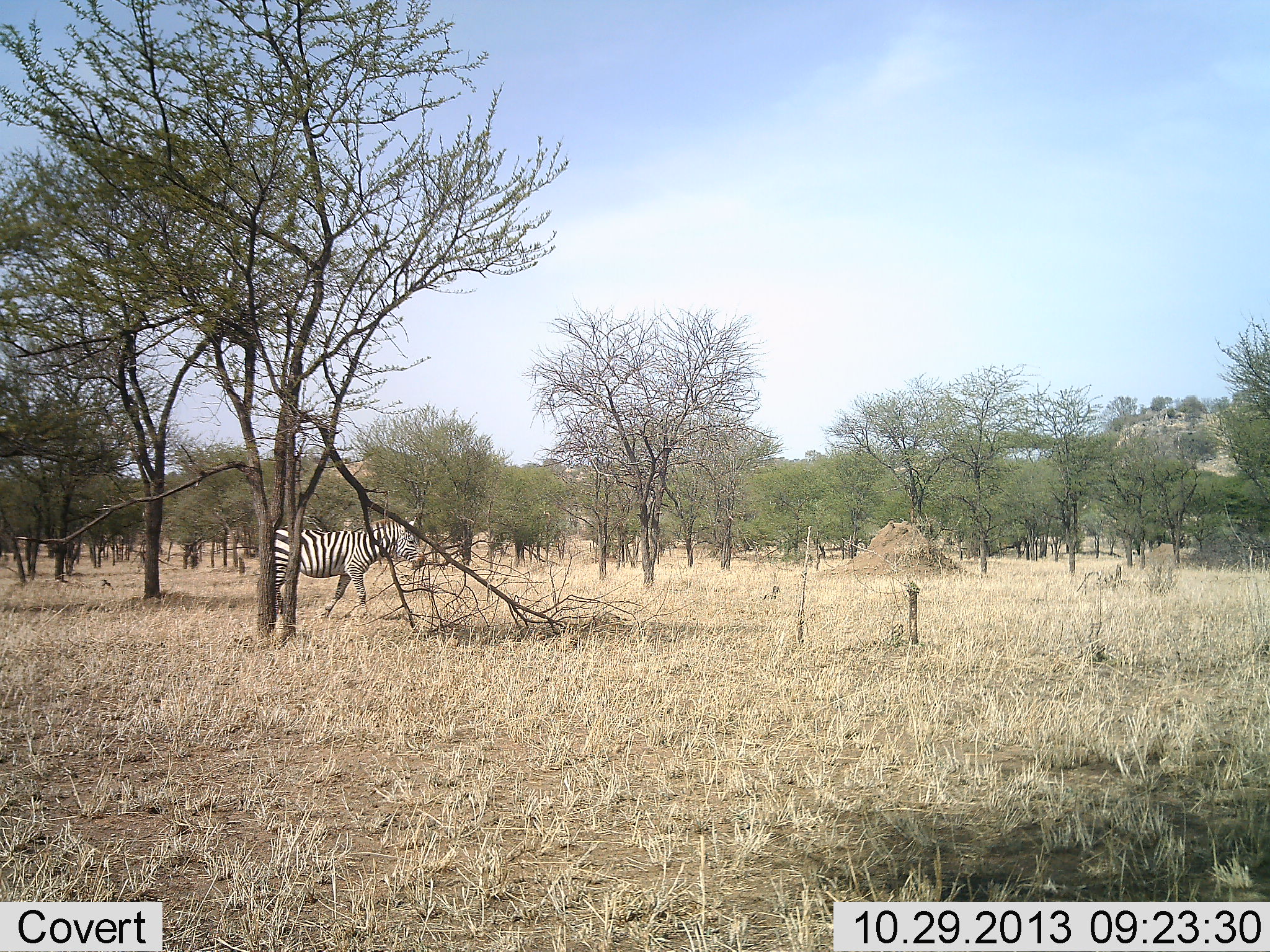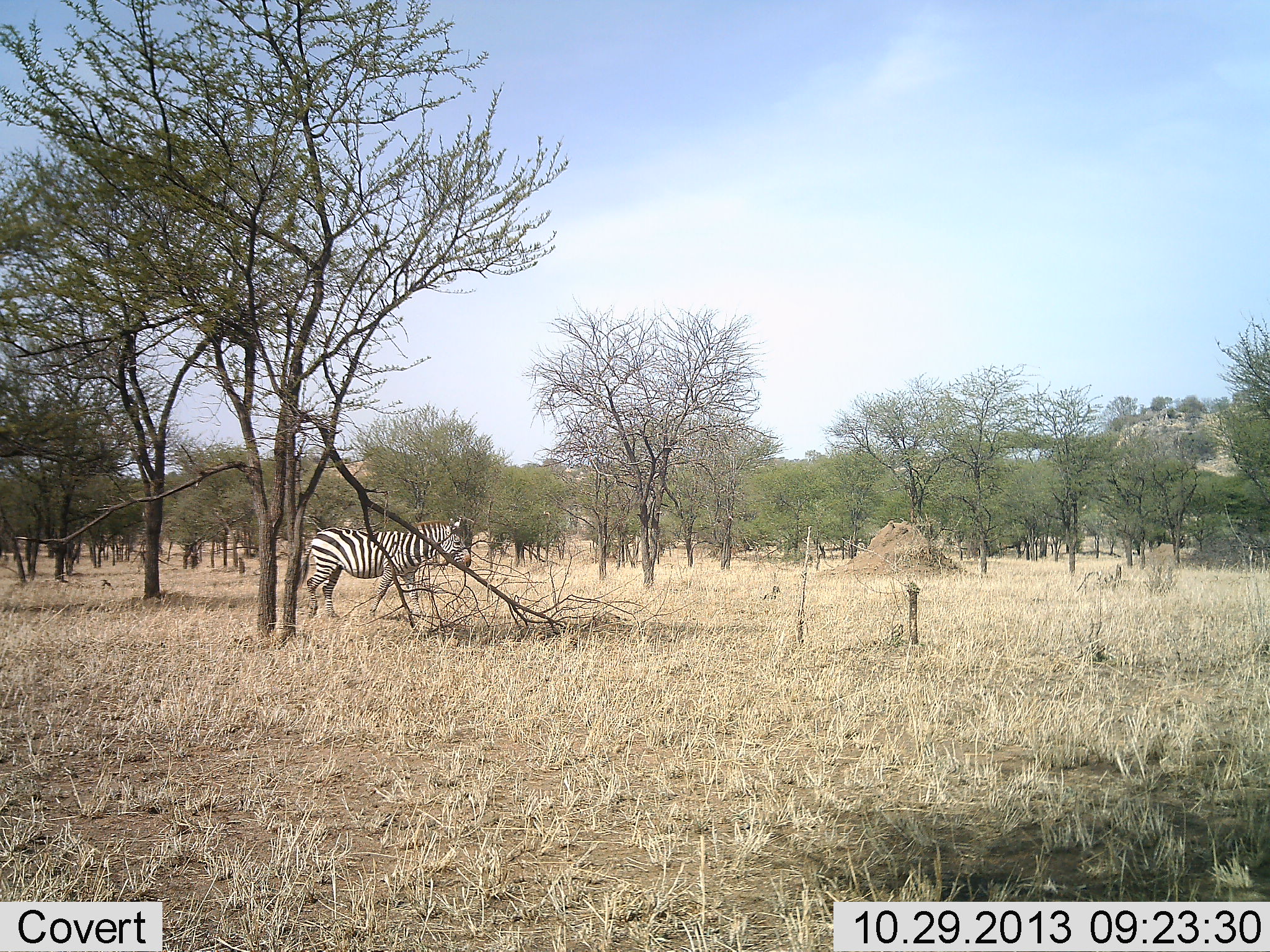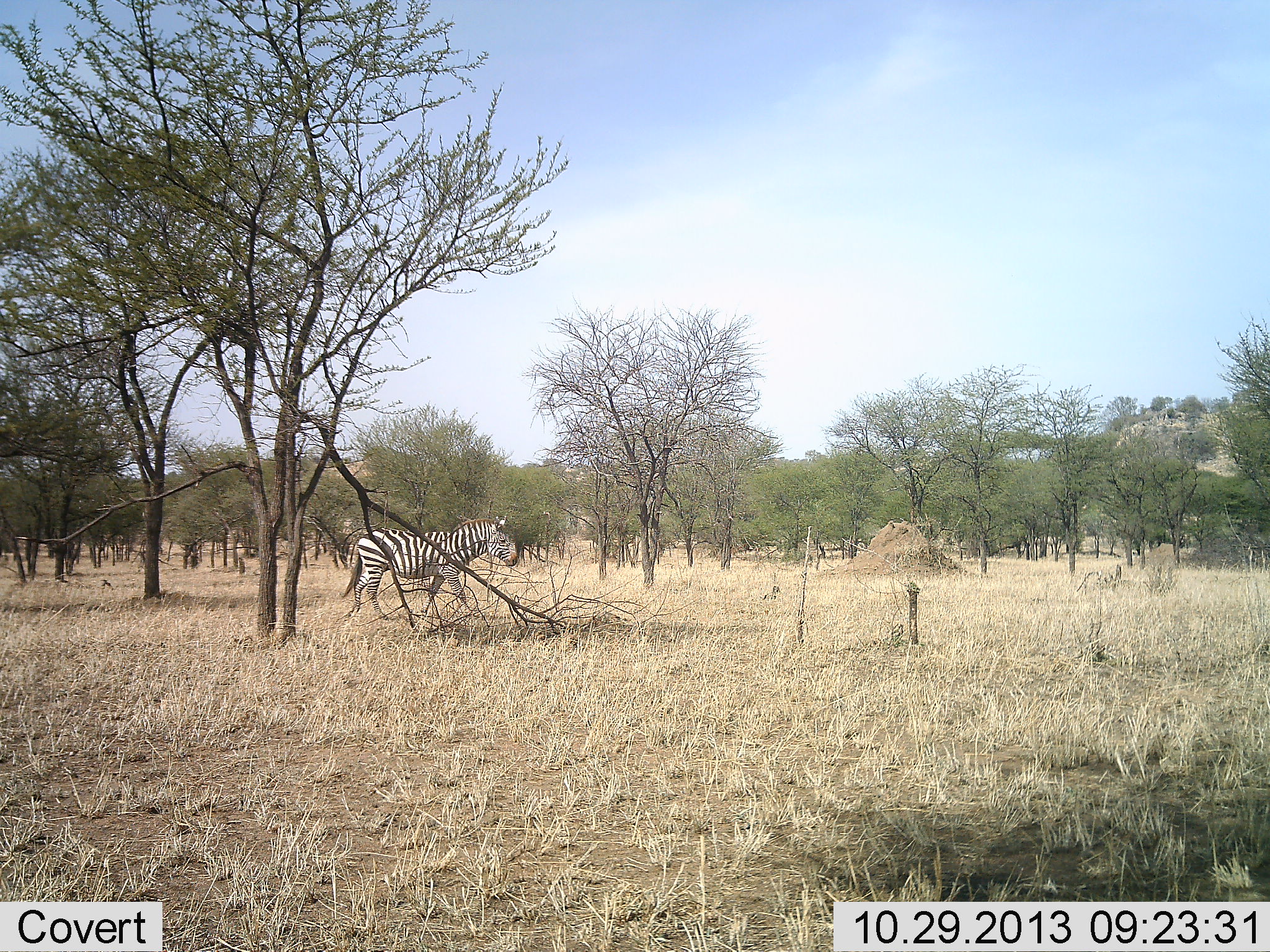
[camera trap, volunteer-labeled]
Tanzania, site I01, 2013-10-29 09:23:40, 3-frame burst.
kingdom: Animalia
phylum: Chordata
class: Mammalia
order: Perissodactyla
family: Equidae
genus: Equus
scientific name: Equus quagga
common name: plains zebra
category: zebra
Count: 1.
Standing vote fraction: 40%.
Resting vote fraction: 0%.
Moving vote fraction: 60%.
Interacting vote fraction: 0%.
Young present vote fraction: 0%.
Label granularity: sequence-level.